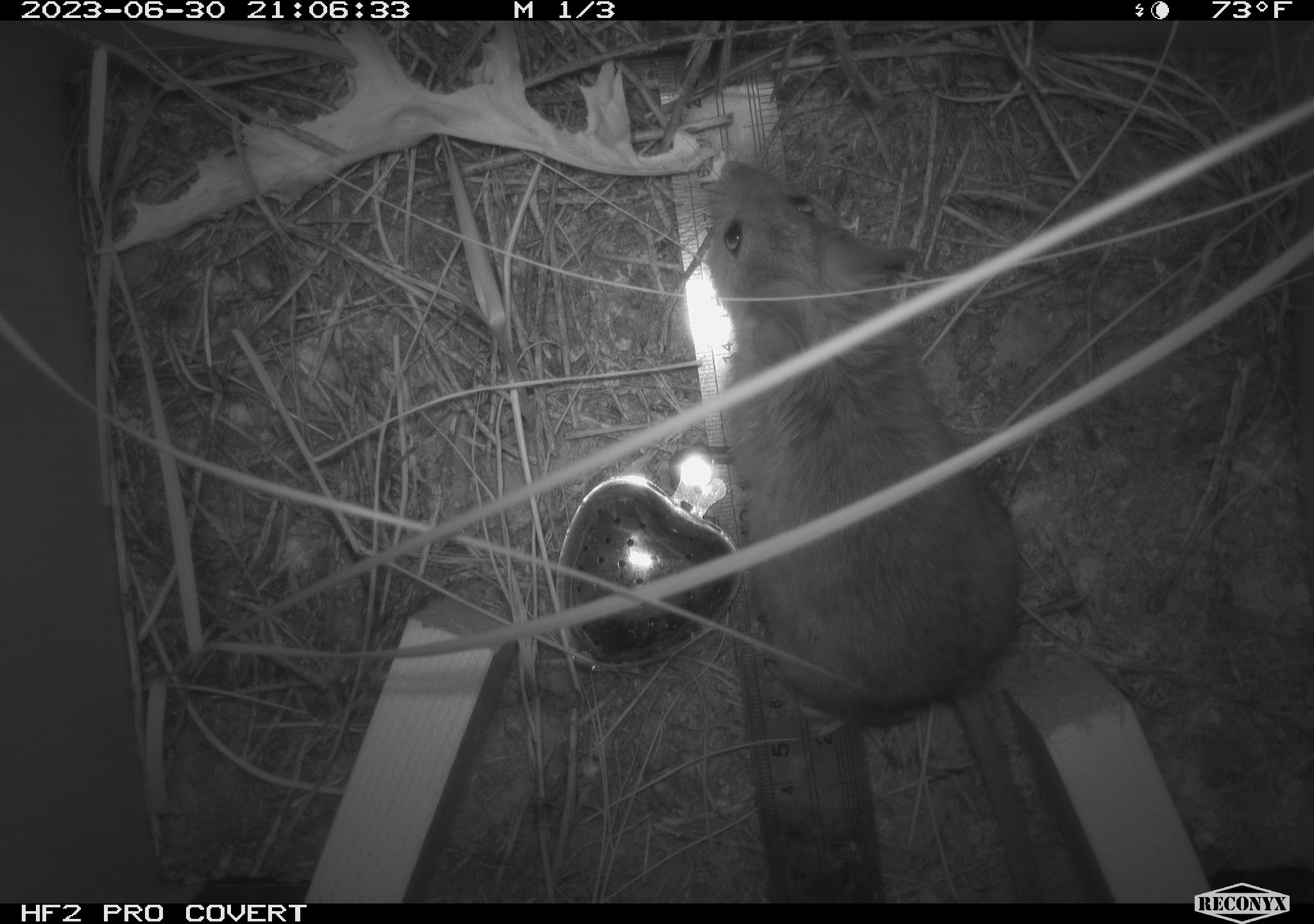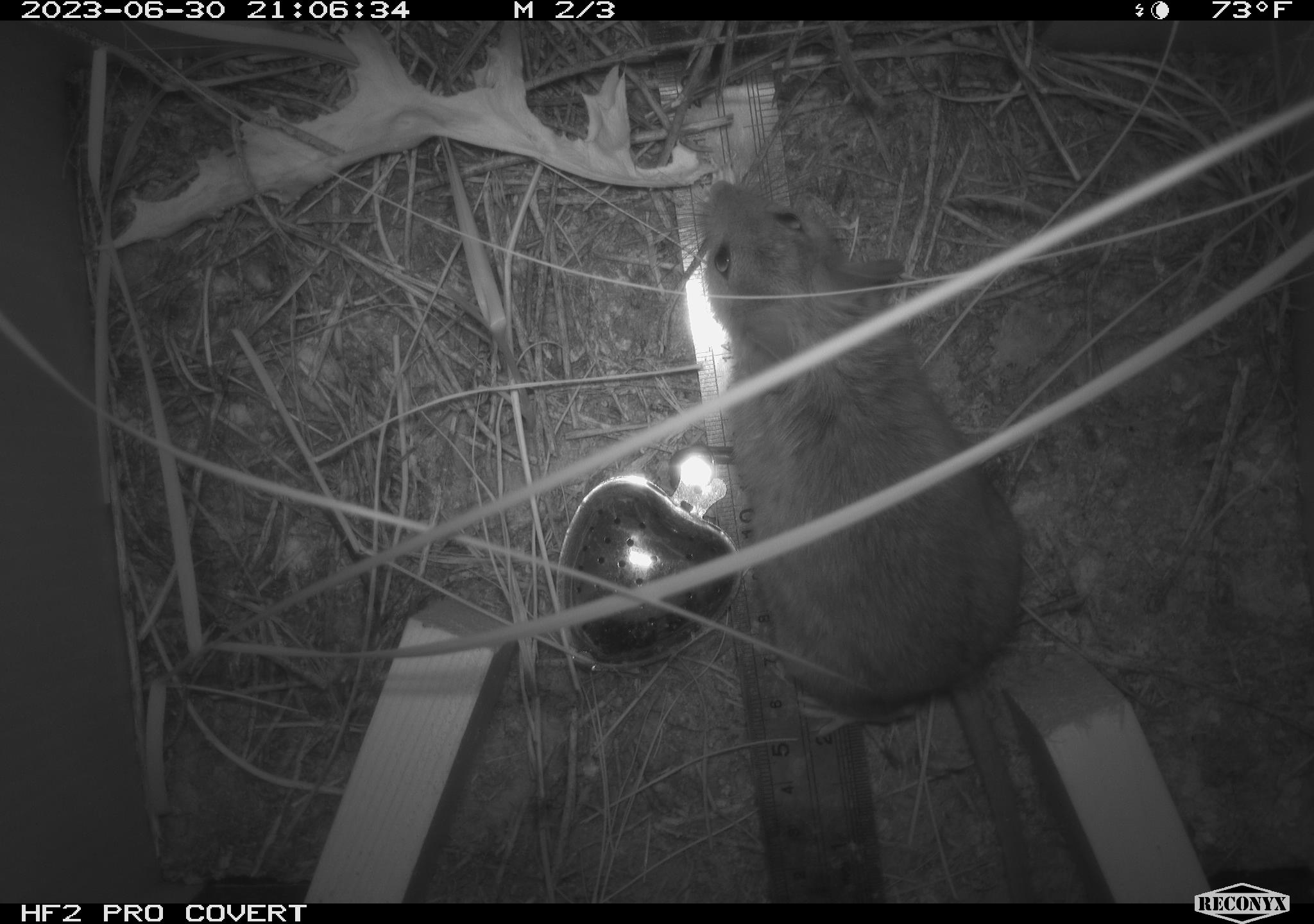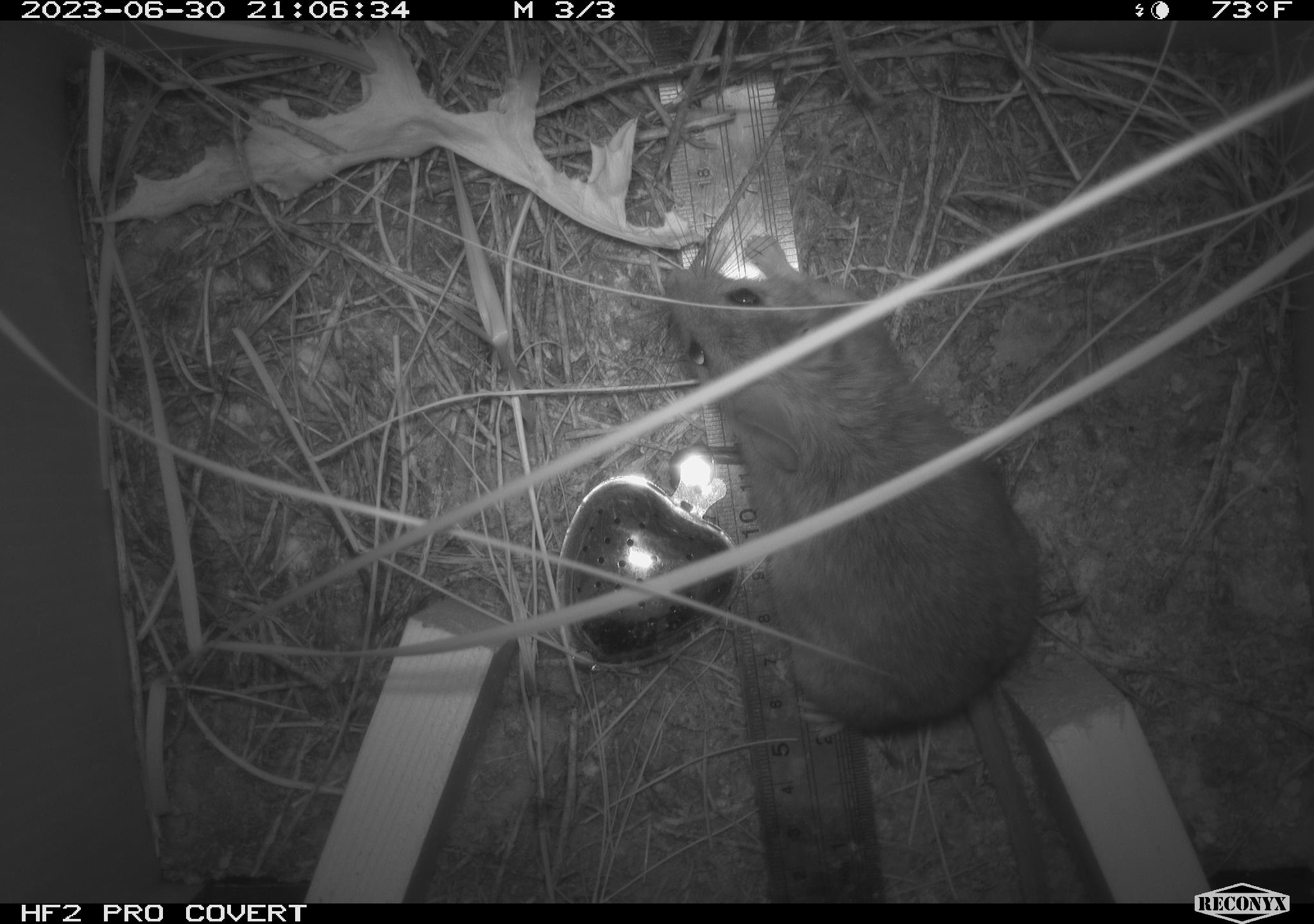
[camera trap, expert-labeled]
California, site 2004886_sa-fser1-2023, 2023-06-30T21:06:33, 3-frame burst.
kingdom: Animalia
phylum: Chordata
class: Mammalia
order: Rodentia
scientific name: Rodentia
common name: mouse species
Mouse species (Rodentia).